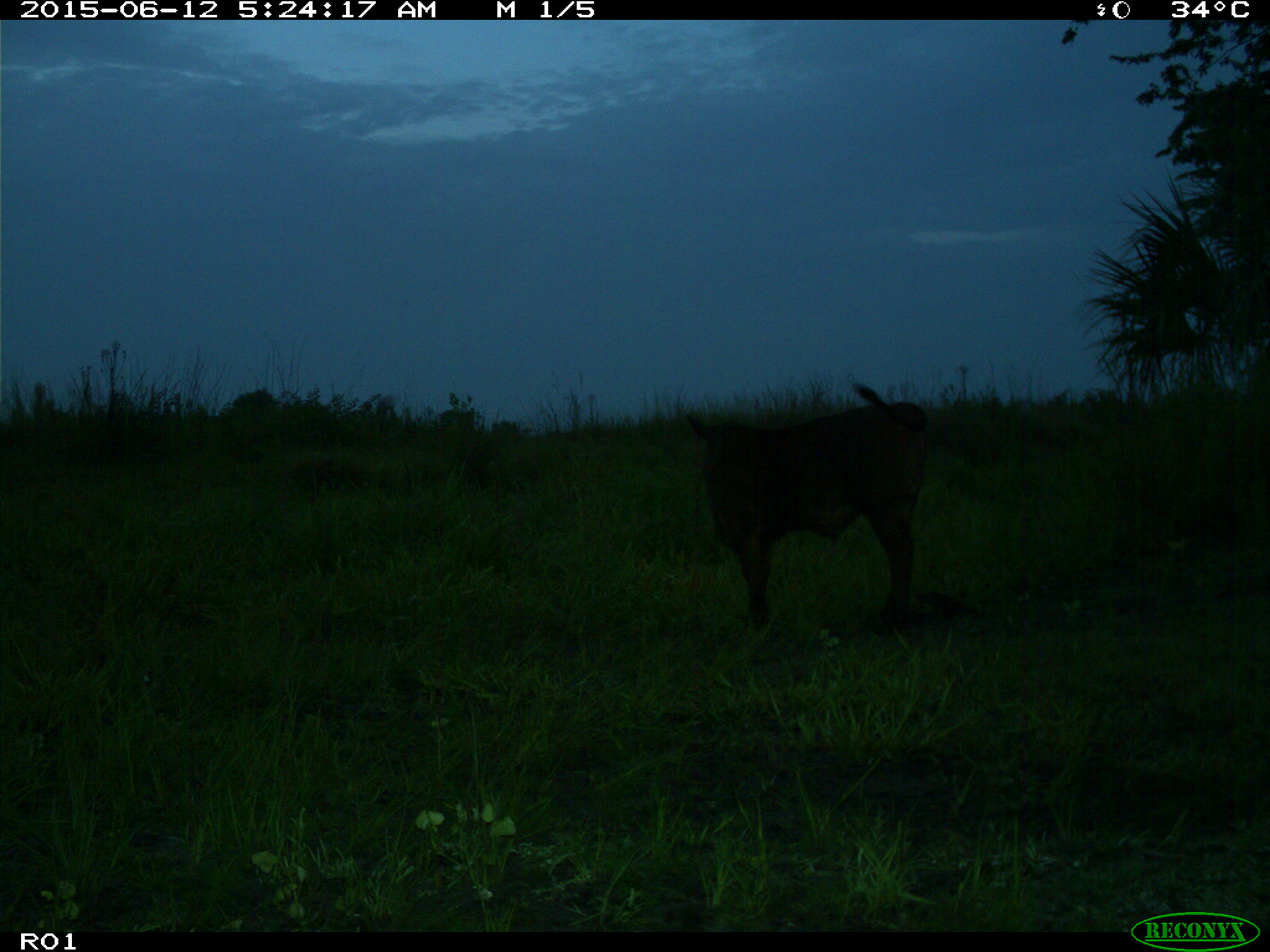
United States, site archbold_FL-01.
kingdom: Animalia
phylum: Chordata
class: Mammalia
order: Artiodactyla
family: Bovidae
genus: Bos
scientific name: Bos taurus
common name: domestic cow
Bos taurus (domestic cow).